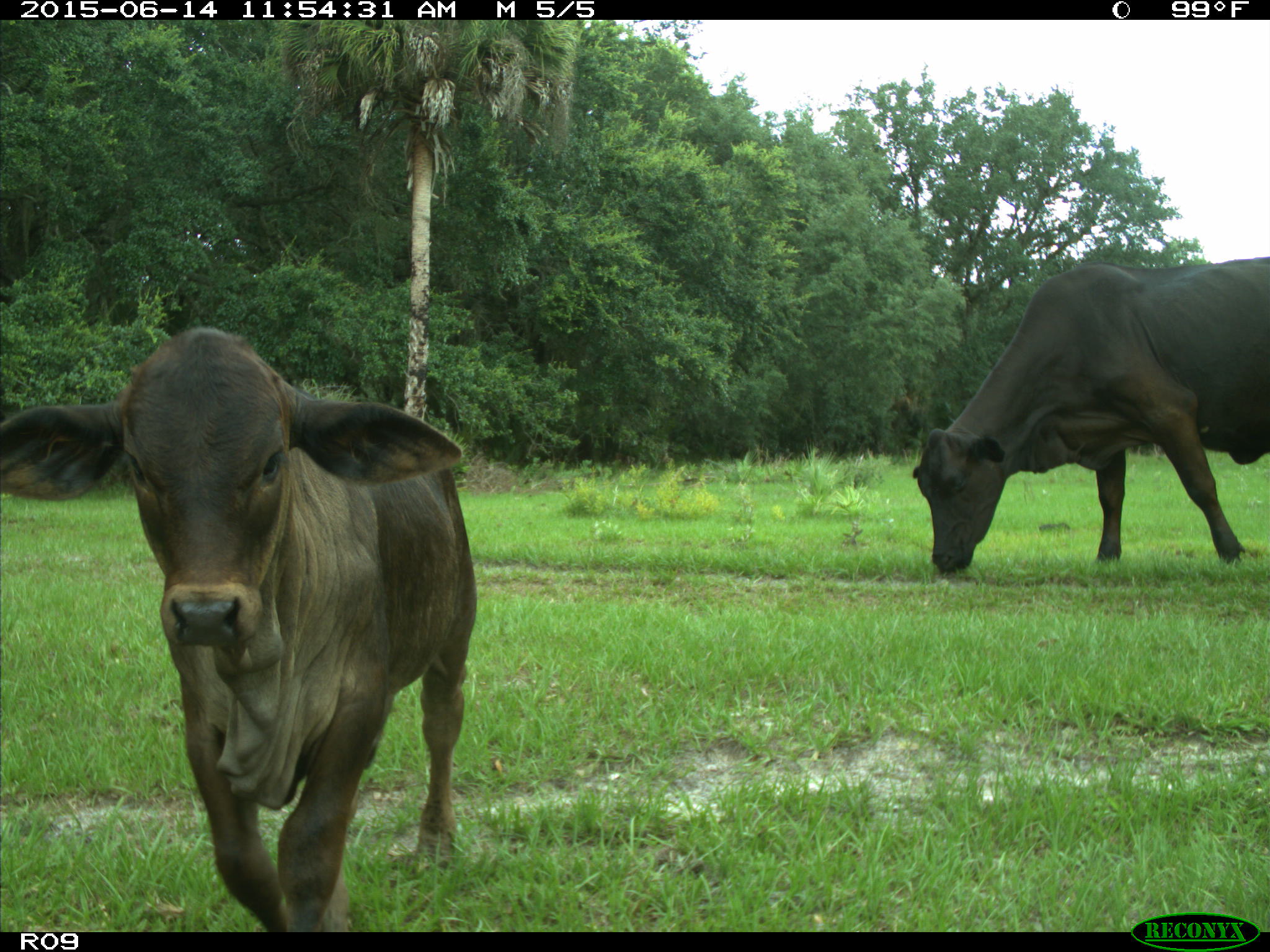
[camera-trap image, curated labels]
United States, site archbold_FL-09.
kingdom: Animalia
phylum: Chordata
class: Mammalia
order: Artiodactyla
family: Bovidae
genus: Bos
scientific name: Bos taurus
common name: domestic cow